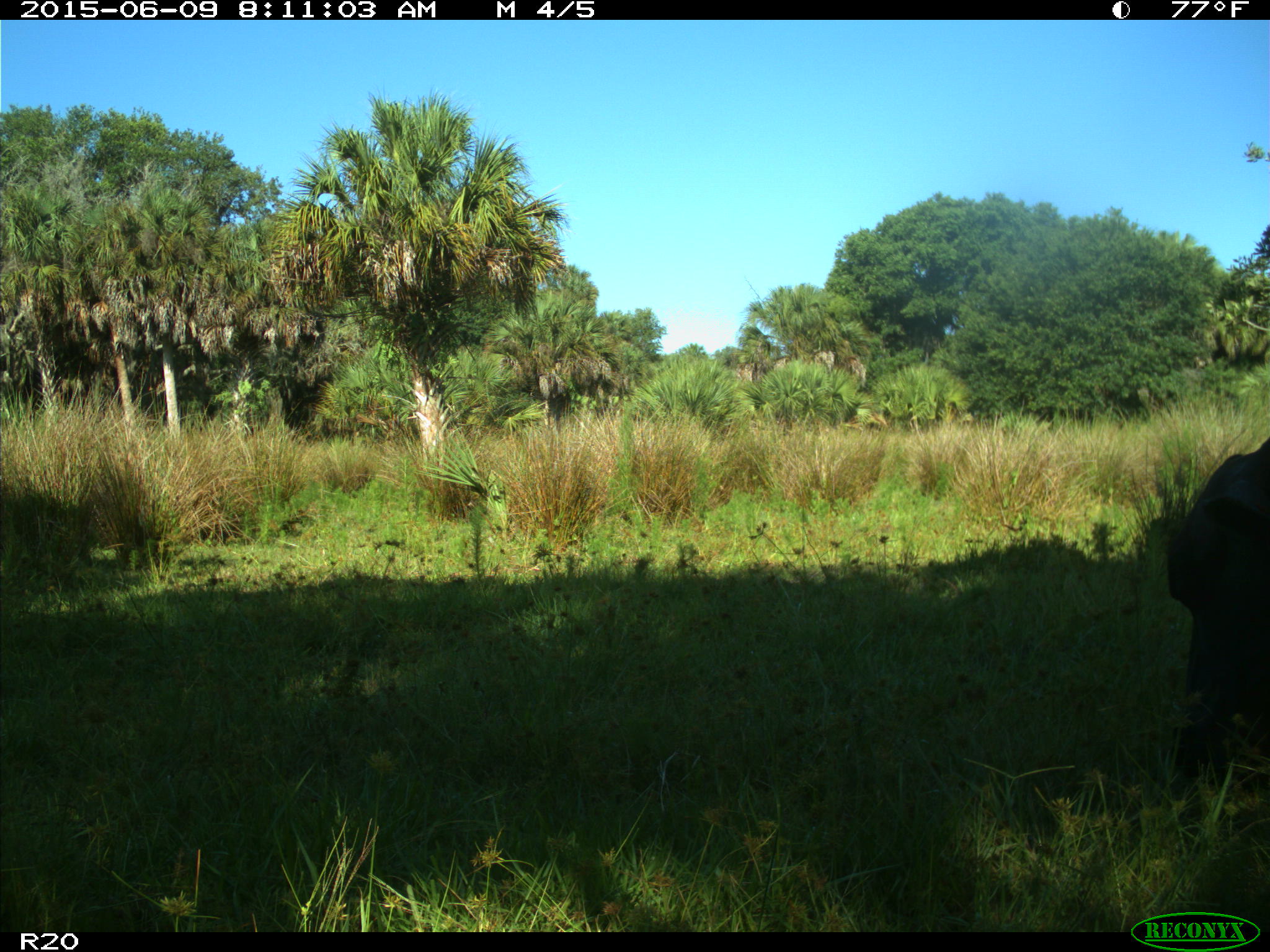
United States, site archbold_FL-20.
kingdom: Animalia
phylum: Chordata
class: Mammalia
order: Artiodactyla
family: Bovidae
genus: Bos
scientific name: Bos taurus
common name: domestic cow